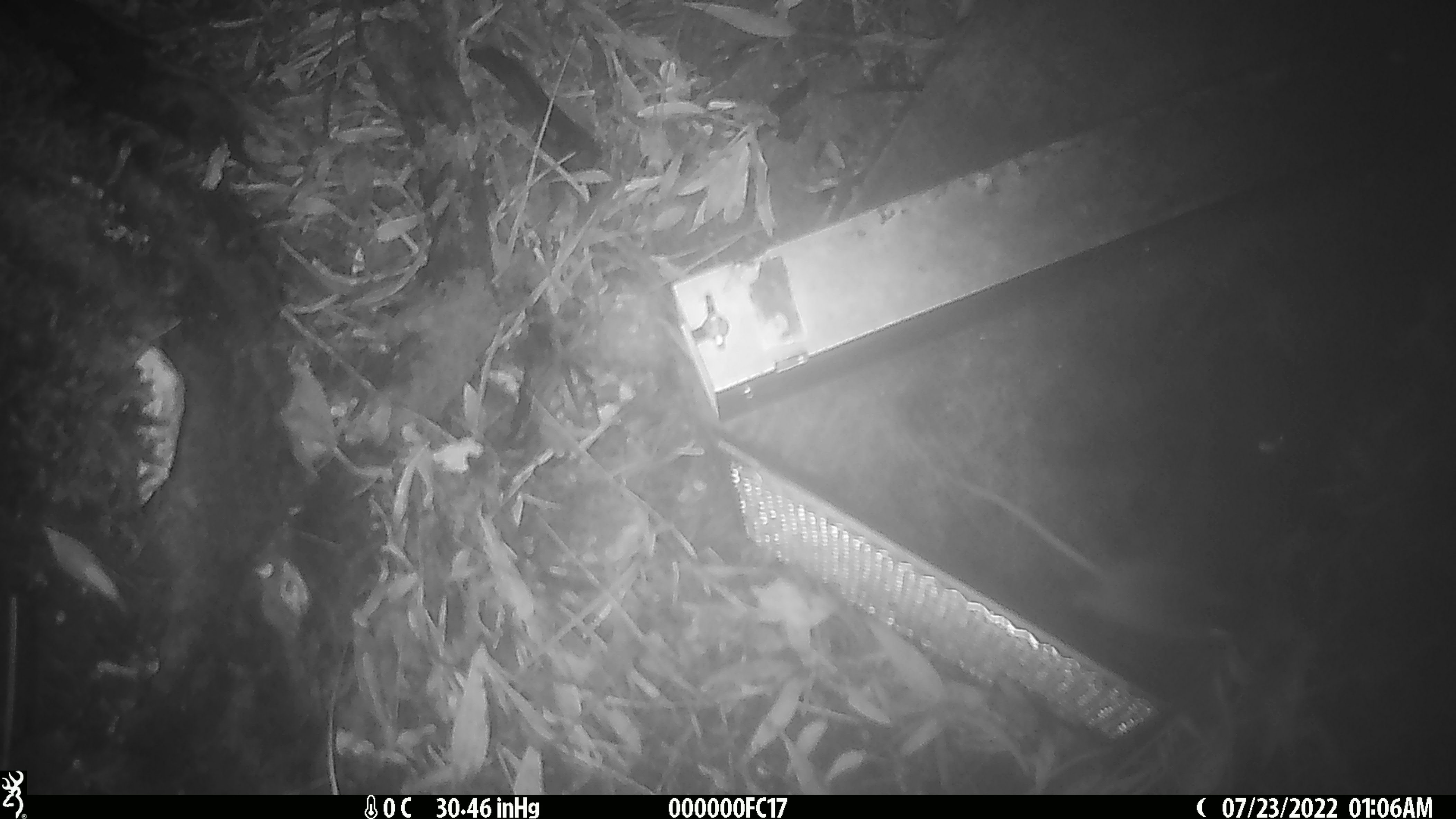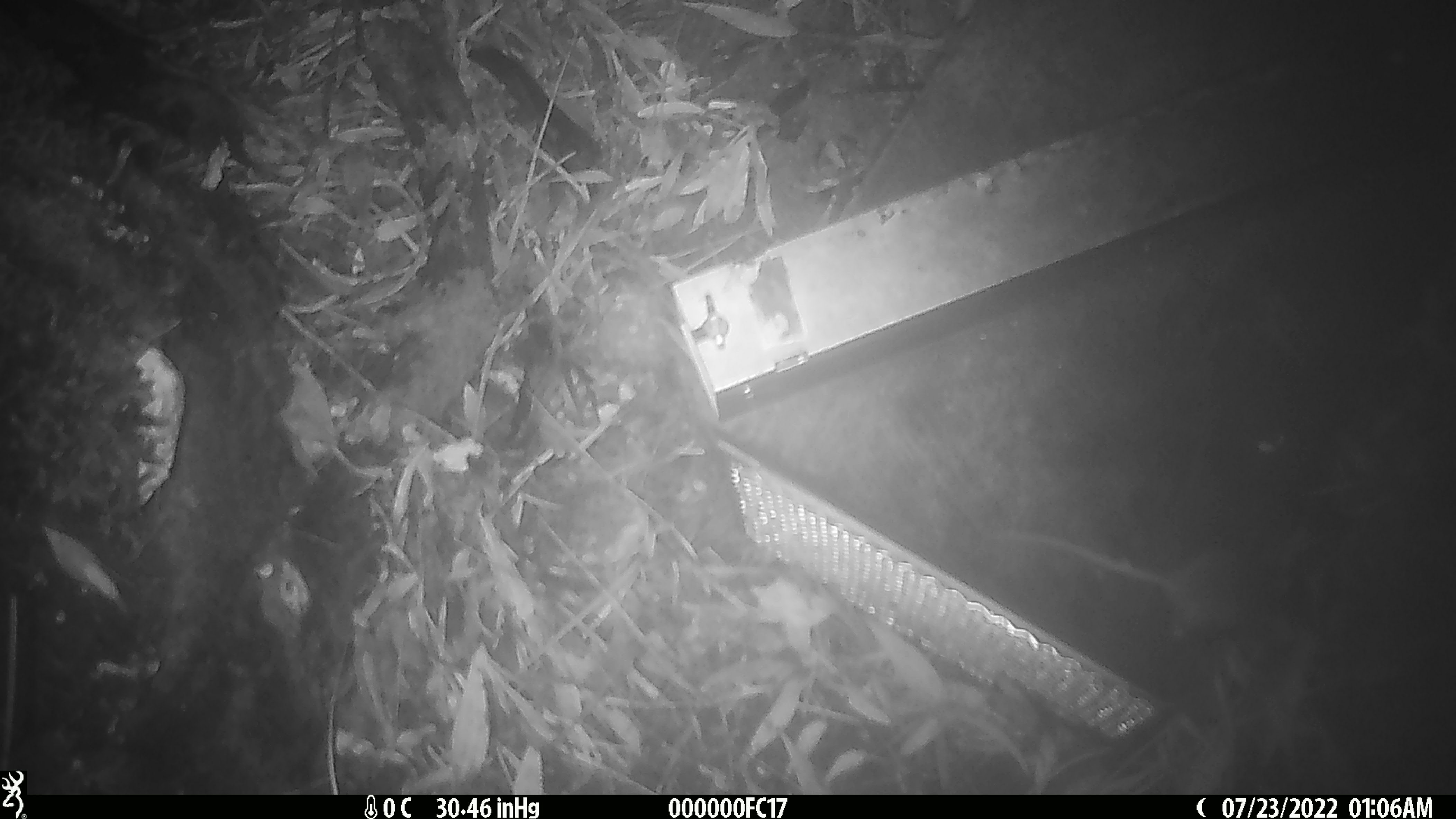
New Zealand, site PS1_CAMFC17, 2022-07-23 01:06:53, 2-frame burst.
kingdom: Animalia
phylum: Chordata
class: Mammalia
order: Rodentia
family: Muridae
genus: Mus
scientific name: Mus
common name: mouse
Mouse (Mus).